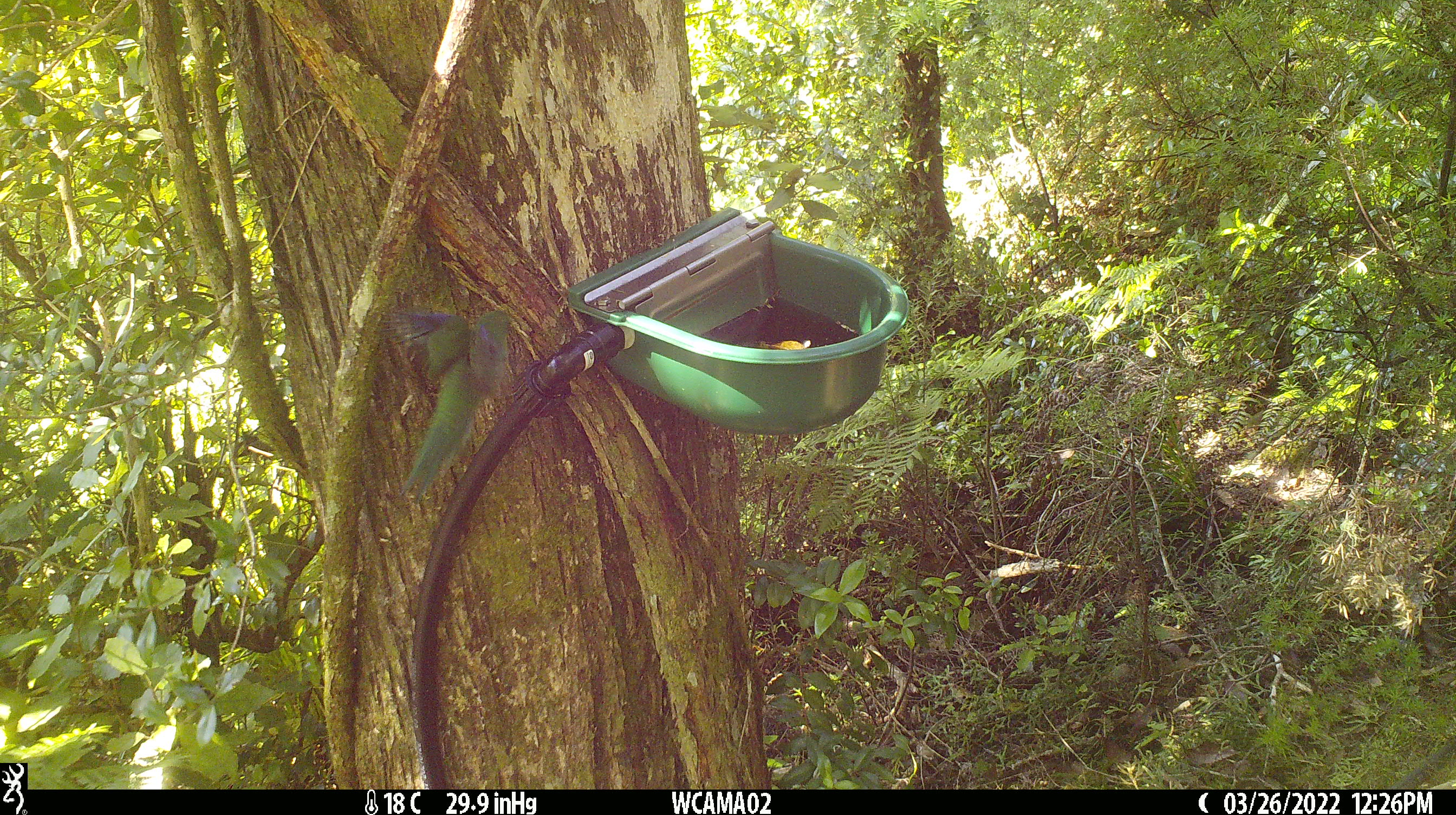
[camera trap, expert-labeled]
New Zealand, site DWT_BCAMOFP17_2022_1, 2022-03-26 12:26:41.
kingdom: Animalia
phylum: Chordata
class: Aves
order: Psittaciformes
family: Psittaculidae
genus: Cyanoramphus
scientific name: Cyanoramphus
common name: parakeet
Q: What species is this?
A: Parakeet (Cyanoramphus).